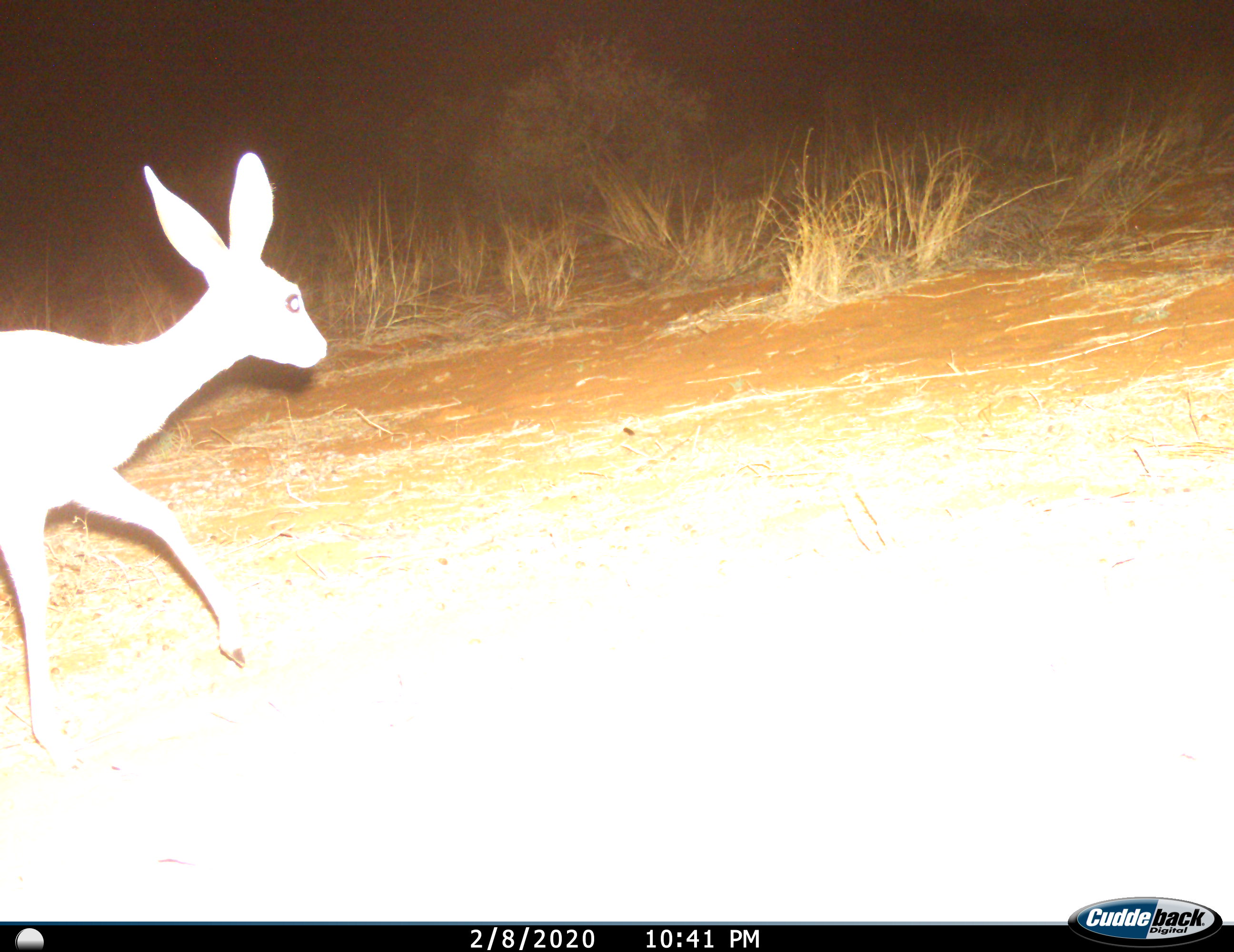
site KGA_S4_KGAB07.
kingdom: Animalia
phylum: Chordata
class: Mammalia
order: Artiodactyla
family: Bovidae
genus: Raphicerus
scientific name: Raphicerus campestris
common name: steenbok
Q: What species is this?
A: Steenbok (Raphicerus campestris).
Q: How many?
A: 1.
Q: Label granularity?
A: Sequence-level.